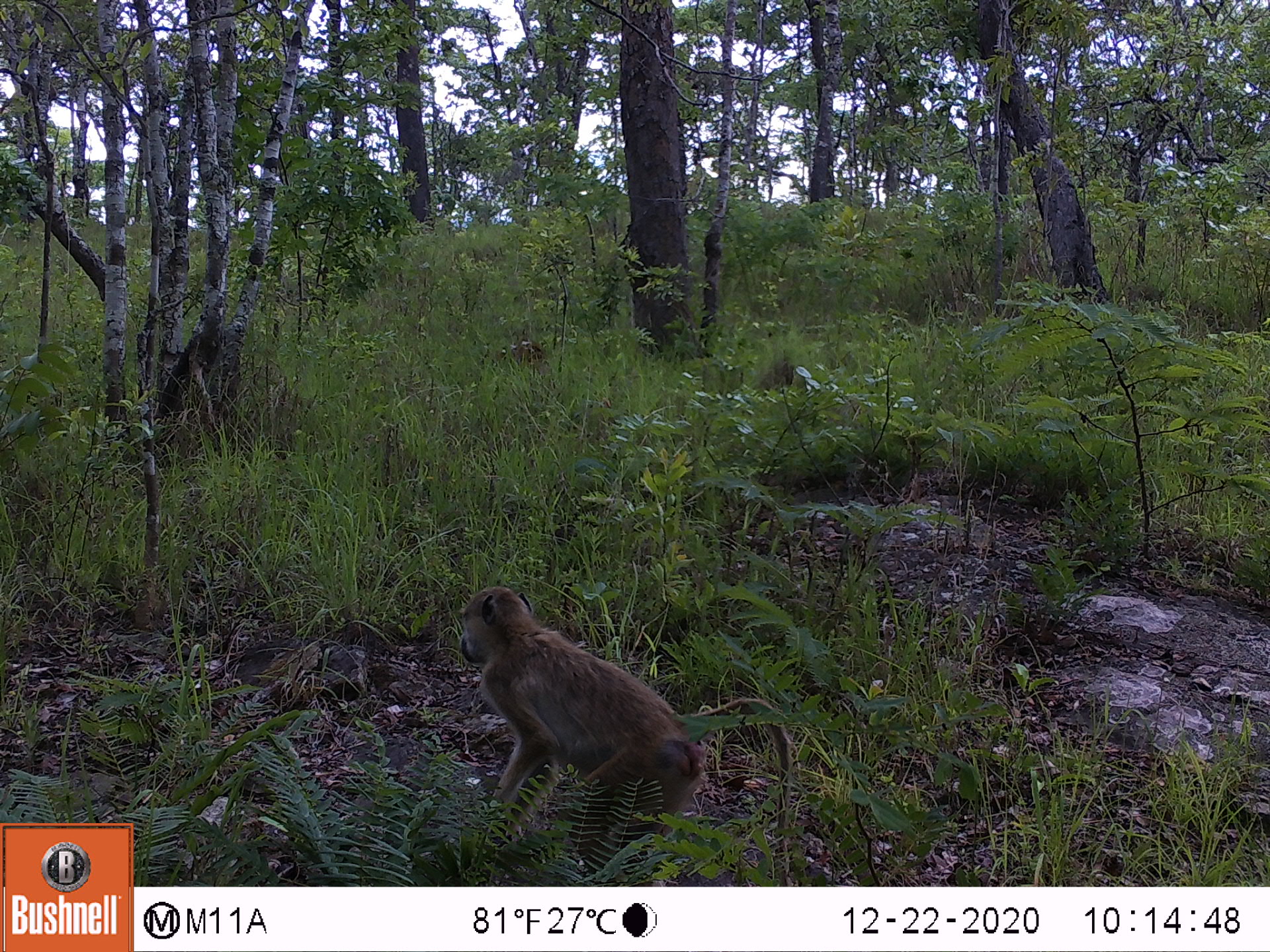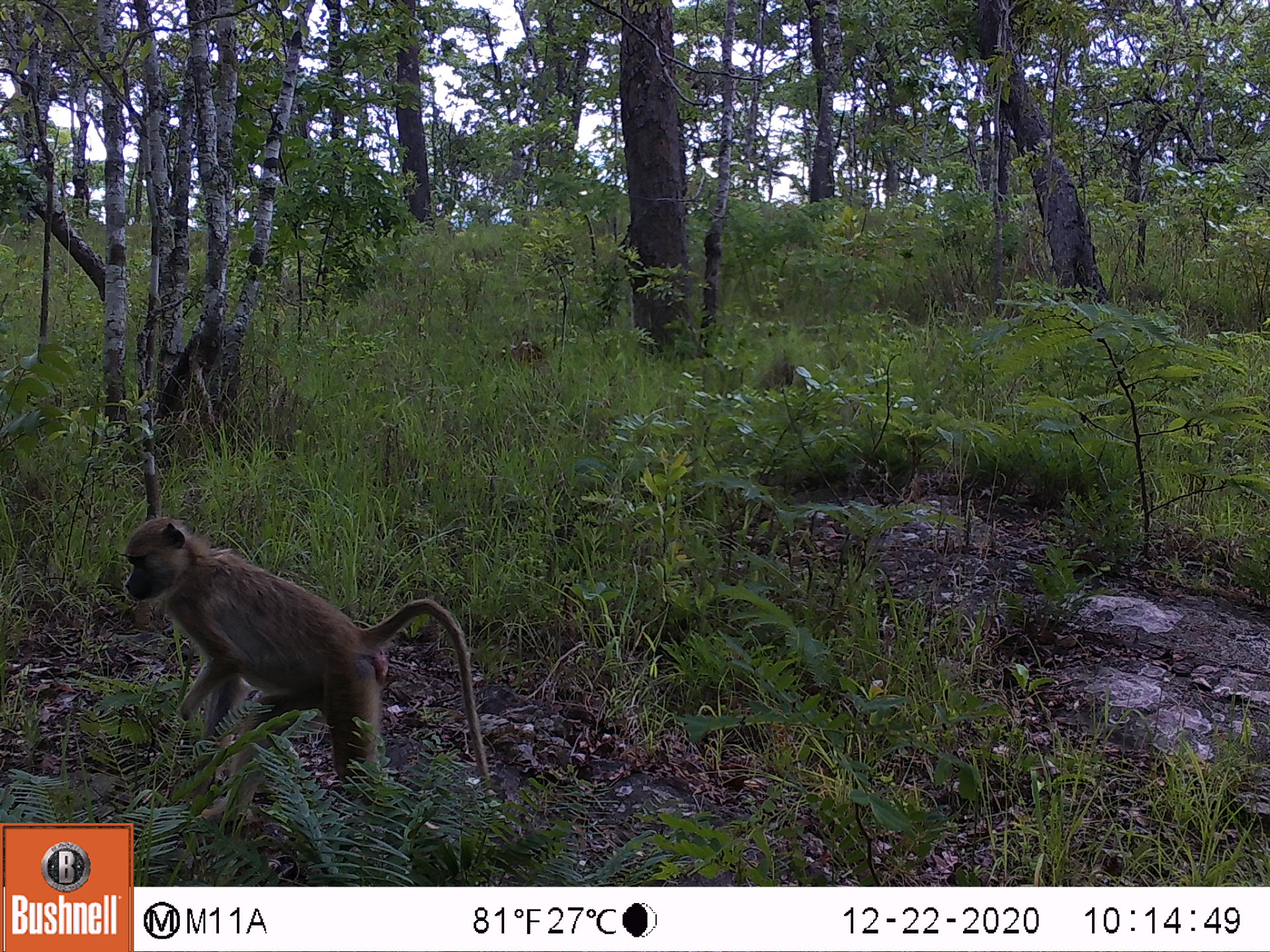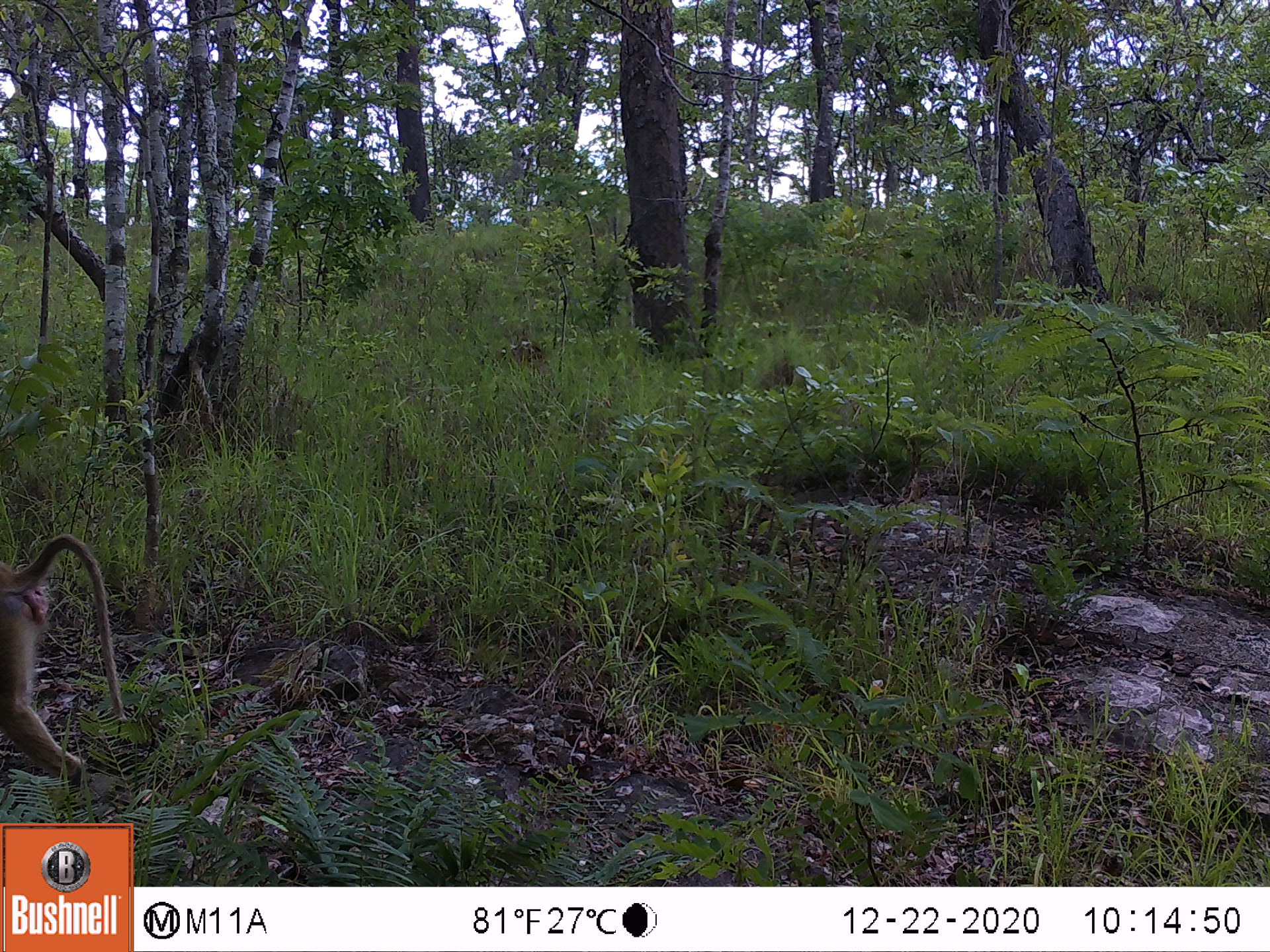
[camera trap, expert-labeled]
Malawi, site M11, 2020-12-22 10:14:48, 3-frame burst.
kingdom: Animalia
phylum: Chordata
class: Mammalia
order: Primates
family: Cercopithecidae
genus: Papio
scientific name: Papio cynocephalus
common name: yellow baboon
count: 1